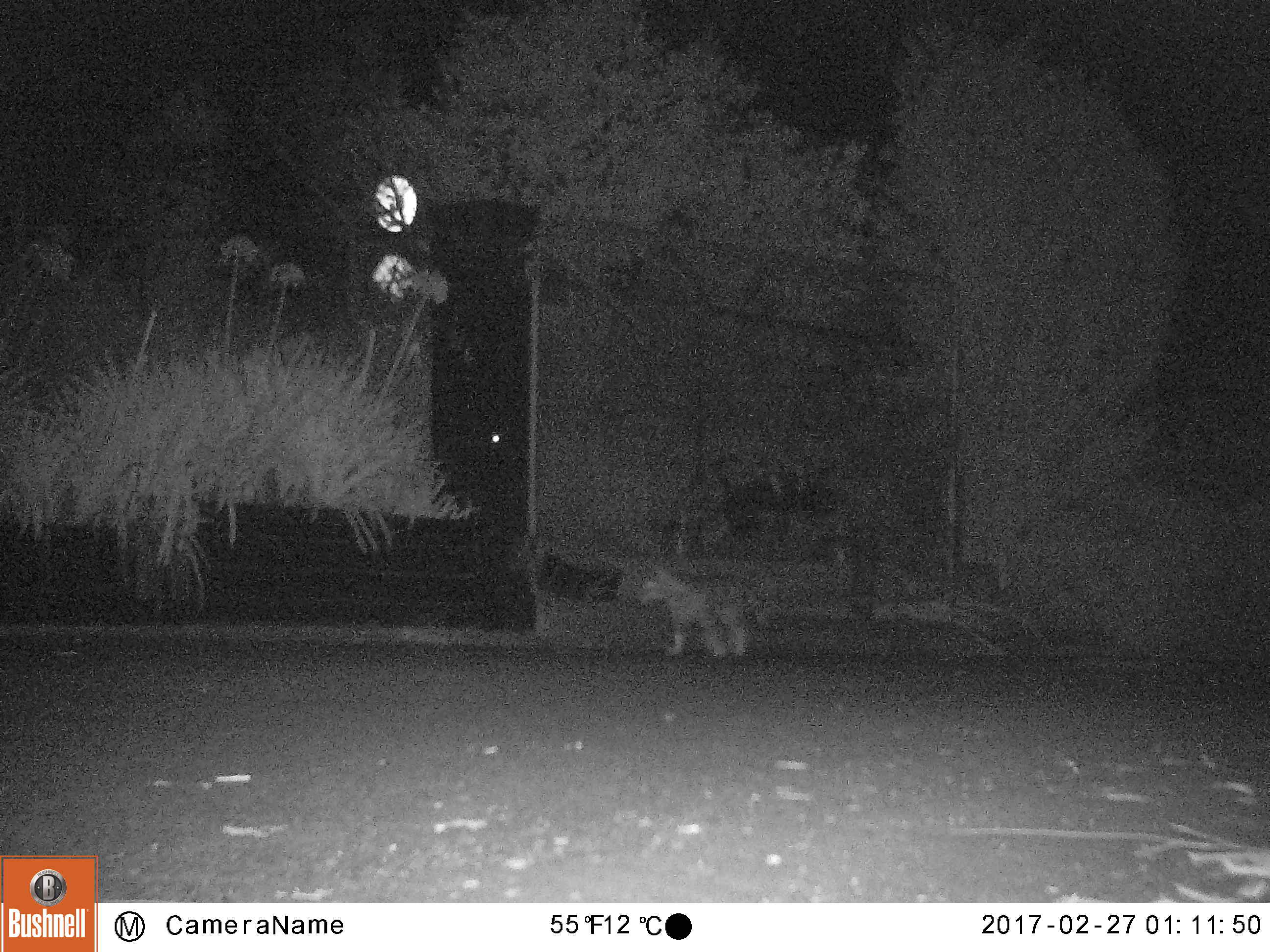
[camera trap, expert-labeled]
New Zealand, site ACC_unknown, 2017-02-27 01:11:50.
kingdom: Animalia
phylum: Chordata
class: Mammalia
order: Carnivora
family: Felidae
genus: Felis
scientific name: Felis catus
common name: domestic cat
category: cat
Cat (domestic cat) (Felis catus).